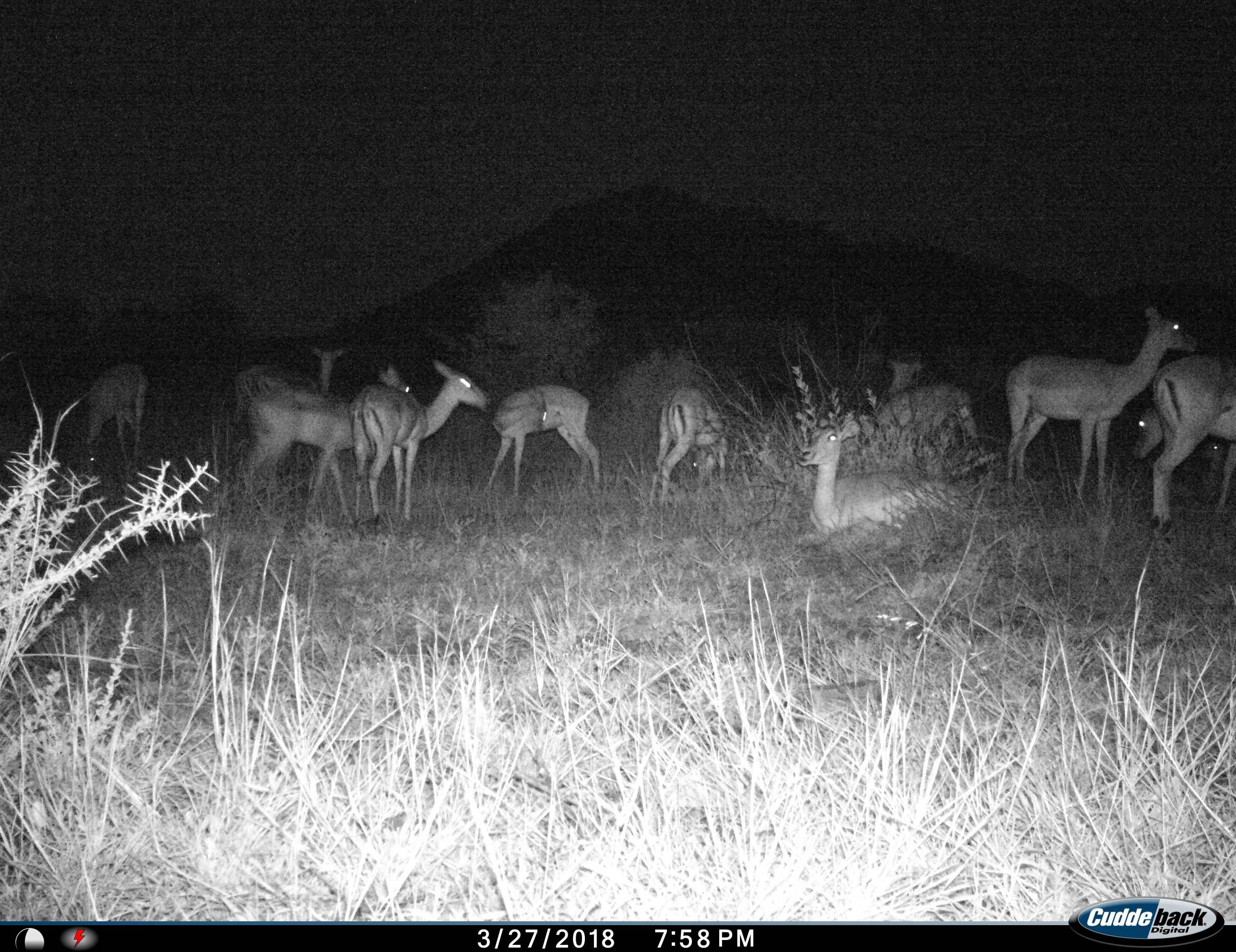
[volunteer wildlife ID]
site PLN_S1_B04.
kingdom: Animalia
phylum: Chordata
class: Mammalia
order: Artiodactyla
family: Bovidae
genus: Aepyceros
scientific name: Aepyceros melampus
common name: impala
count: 11-50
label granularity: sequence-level